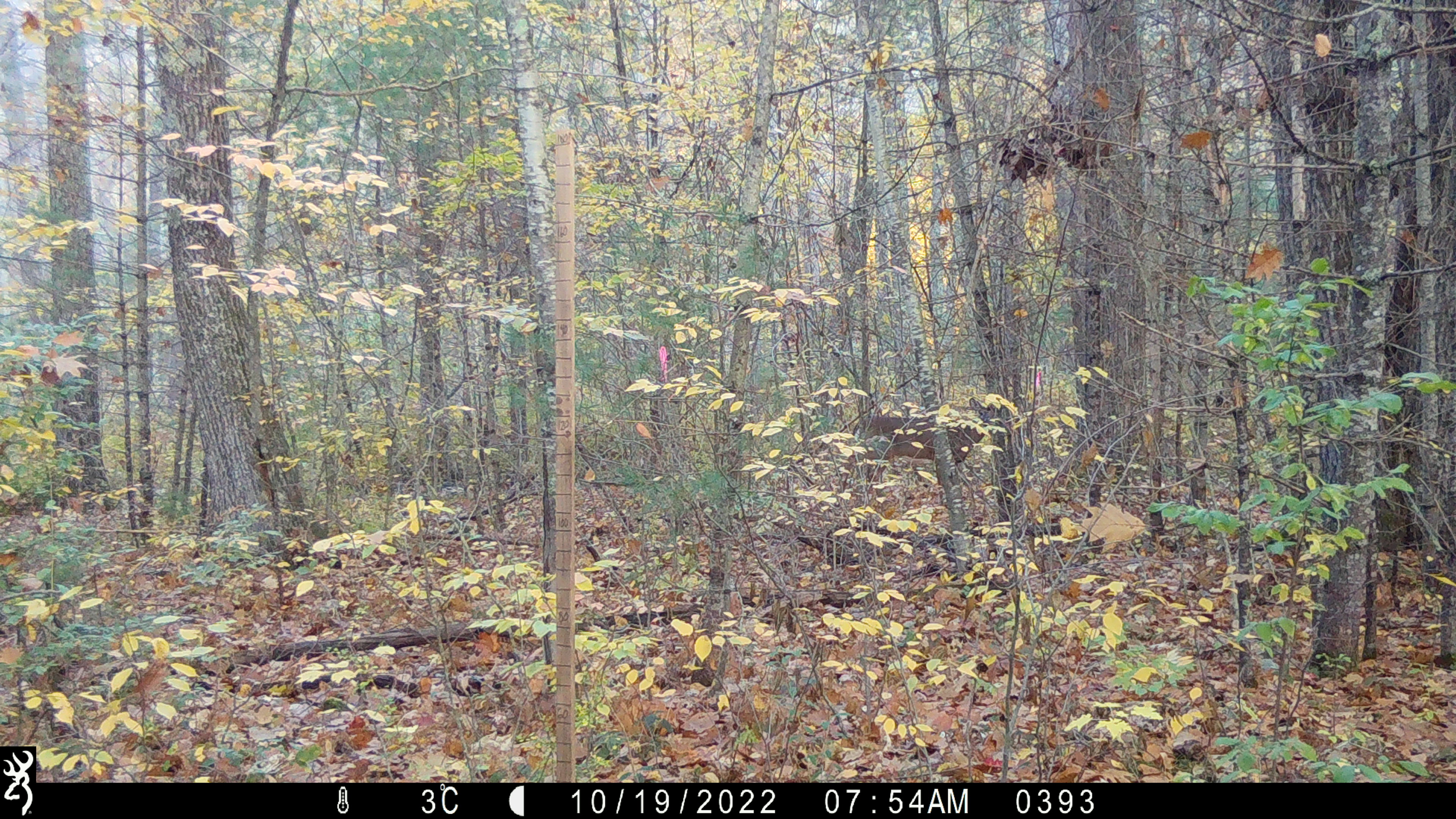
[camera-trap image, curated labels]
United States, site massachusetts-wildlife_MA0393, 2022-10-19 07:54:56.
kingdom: Animalia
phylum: Chordata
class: Mammalia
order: Artiodactyla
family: Cervidae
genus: Odocoileus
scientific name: Odocoileus virginianus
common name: white-tailed deer